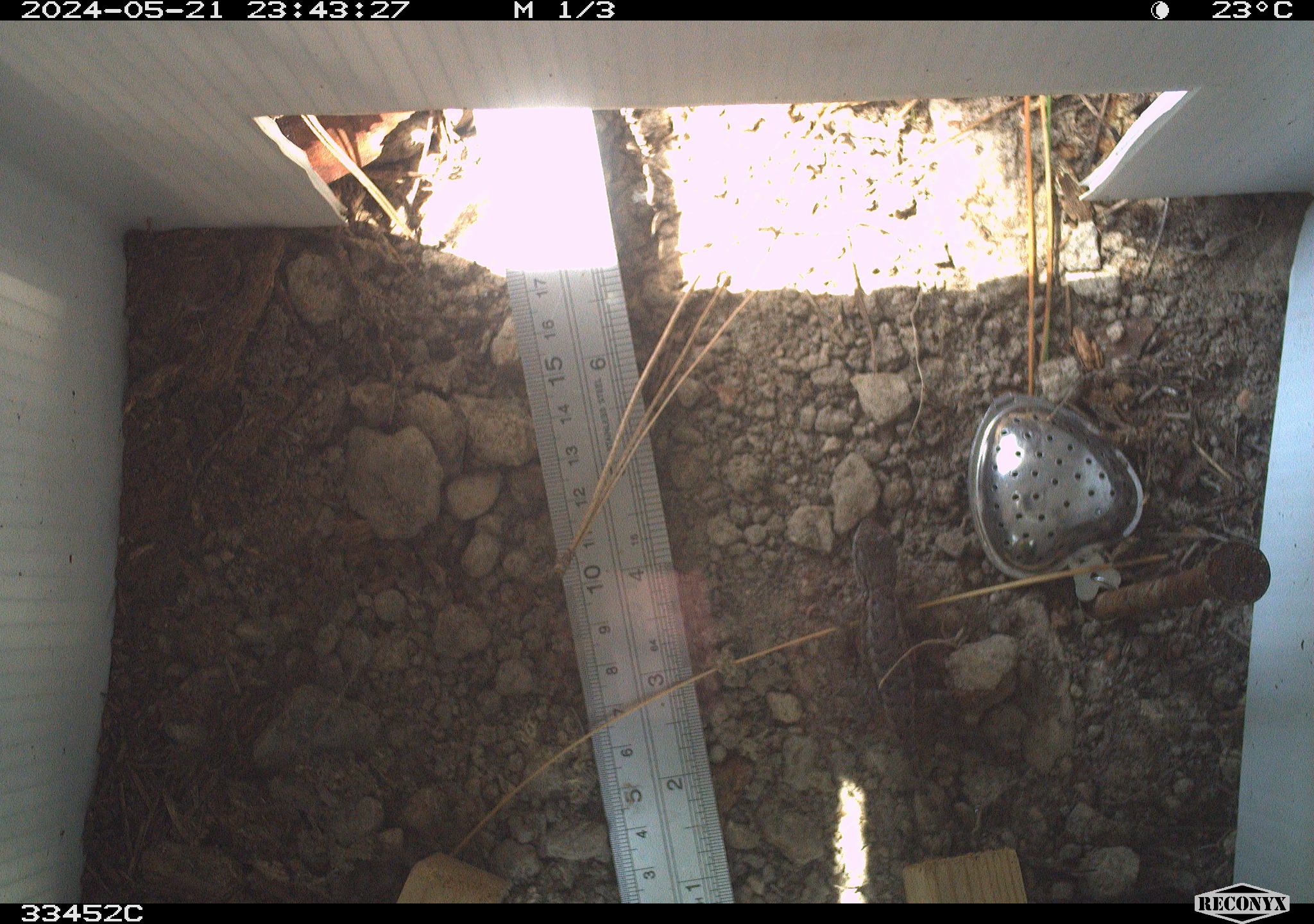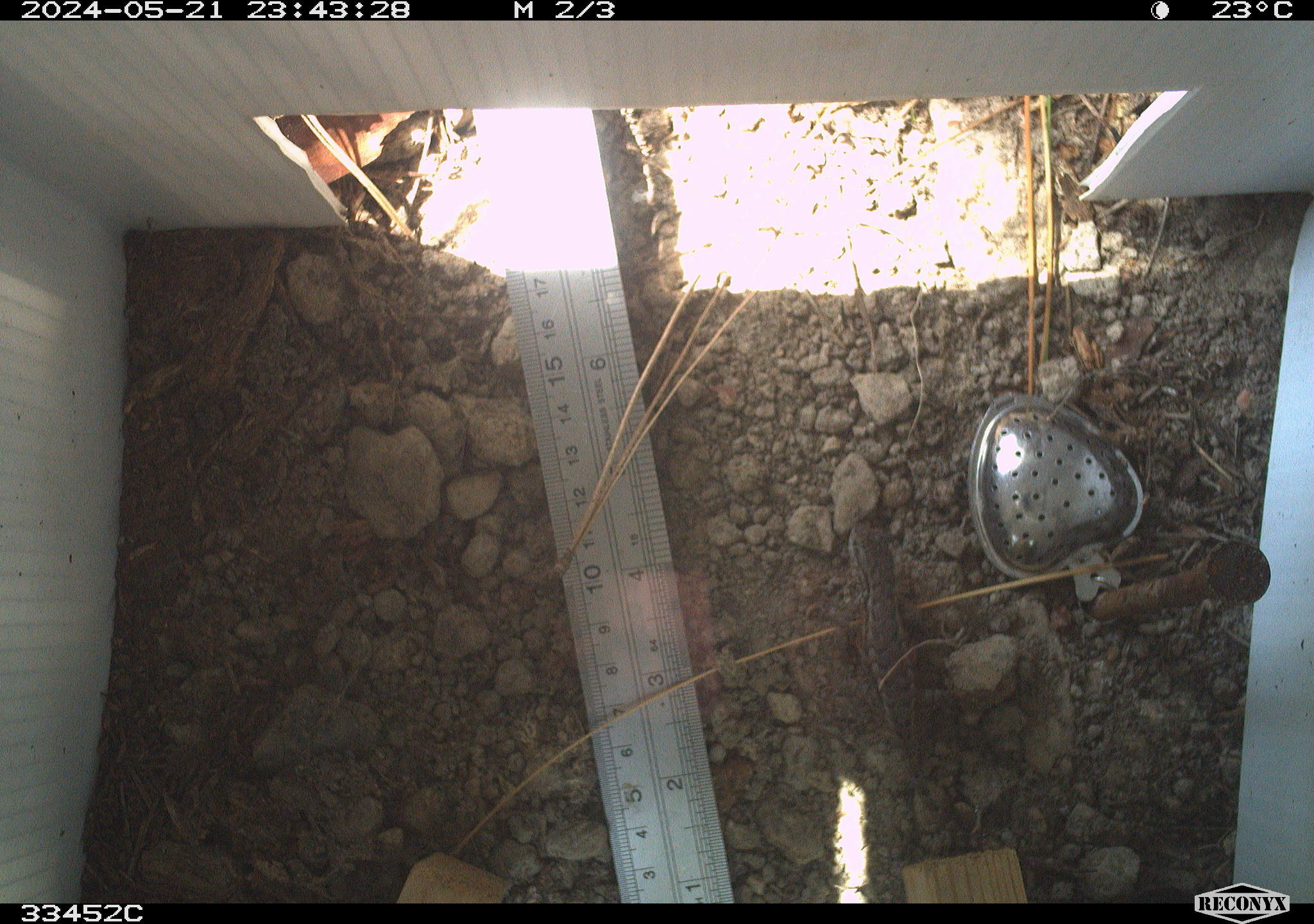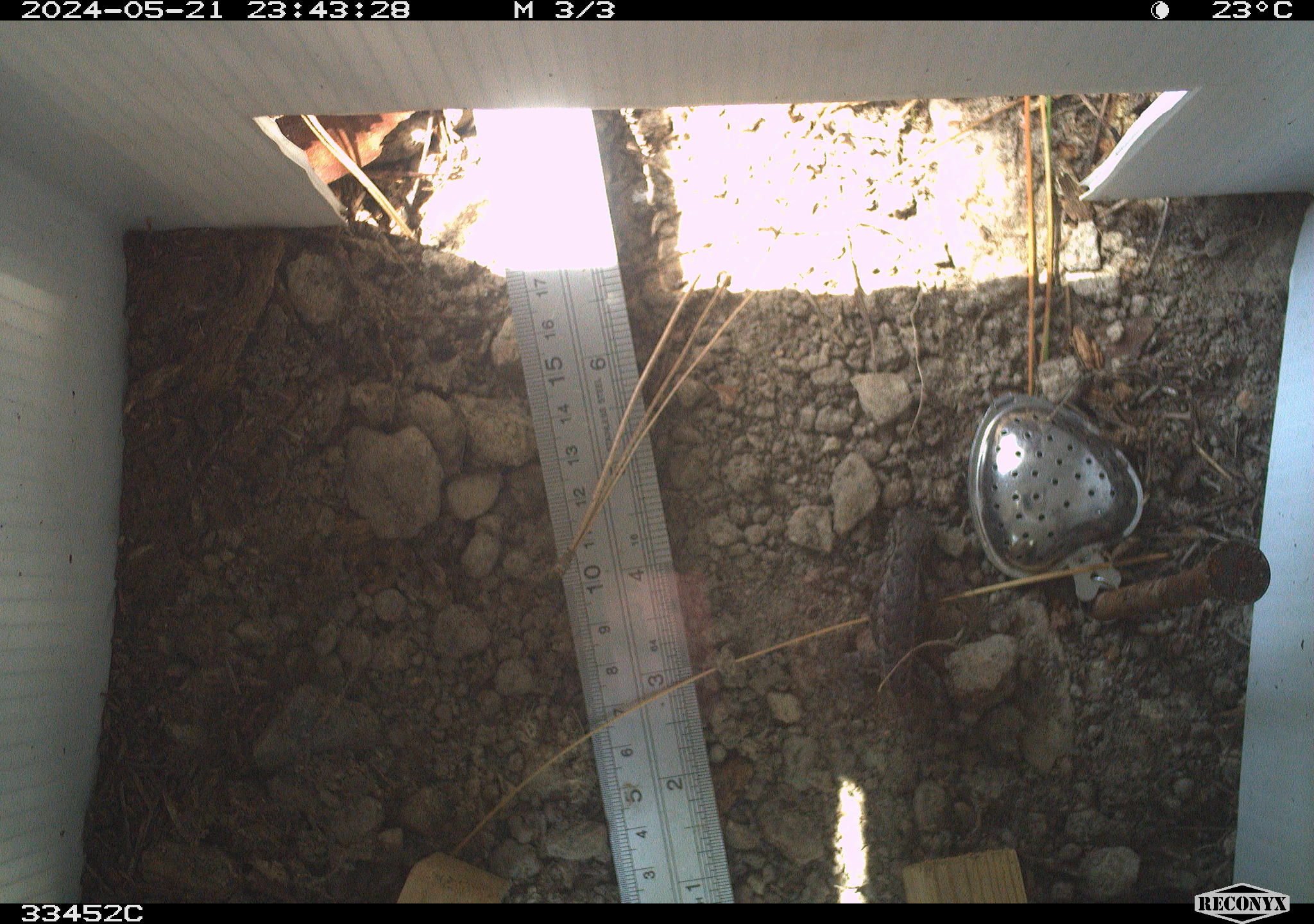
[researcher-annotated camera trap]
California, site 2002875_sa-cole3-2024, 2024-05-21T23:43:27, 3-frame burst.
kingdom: Animalia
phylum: Chordata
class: Reptilia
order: Squamata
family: Phrynosomatidae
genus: Sceloporus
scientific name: Sceloporus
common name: spiny lizards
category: sceloporus species